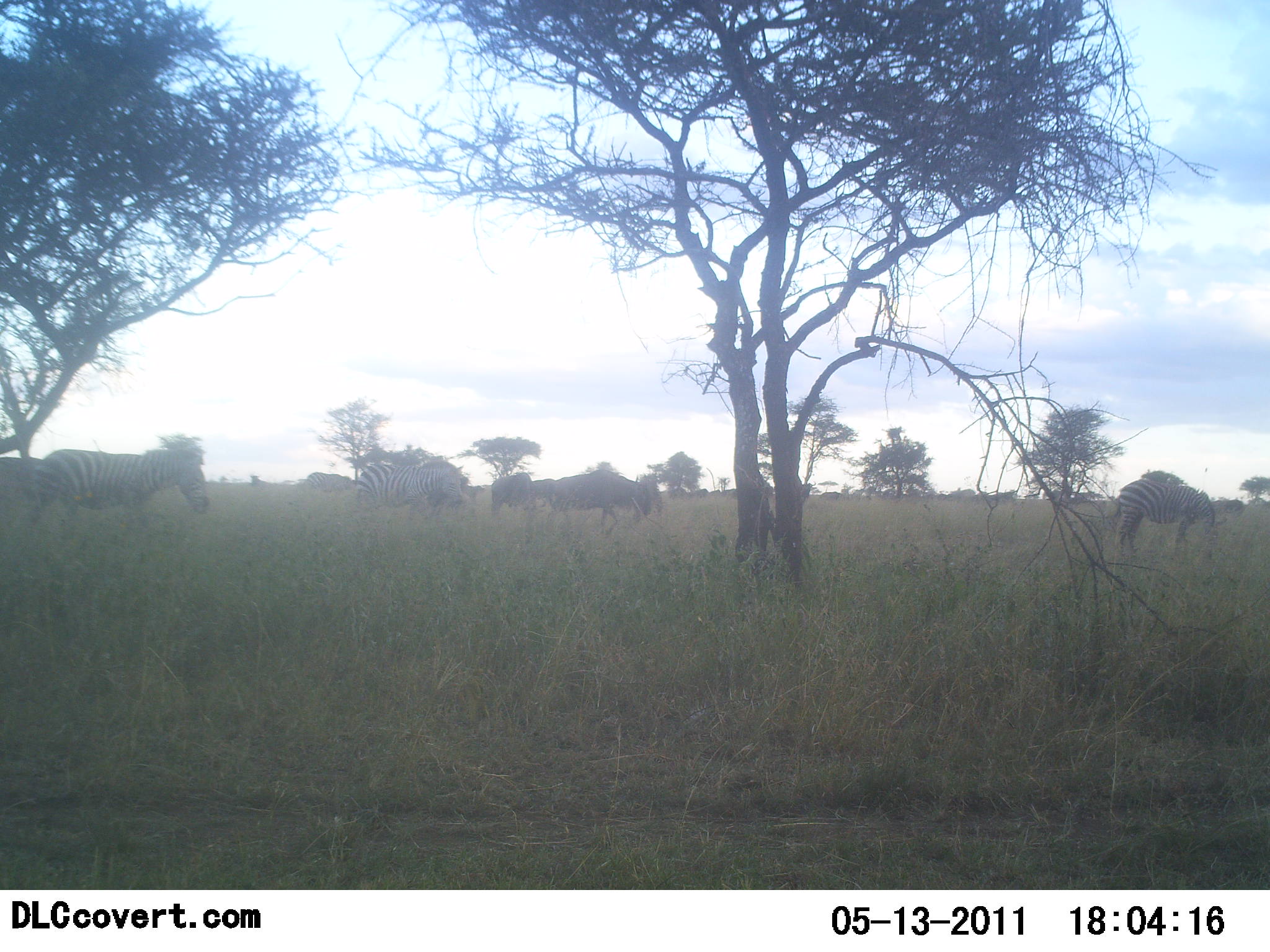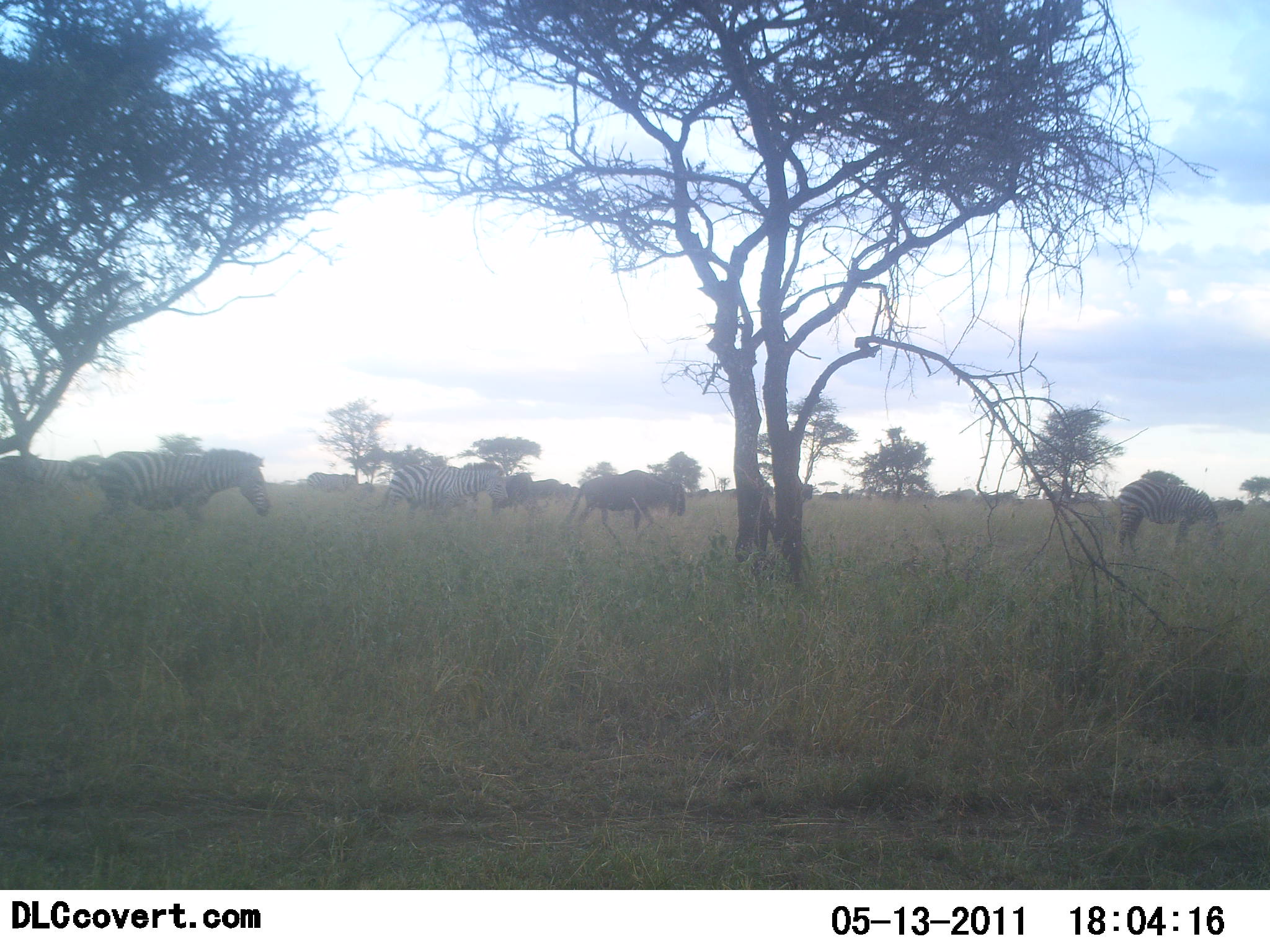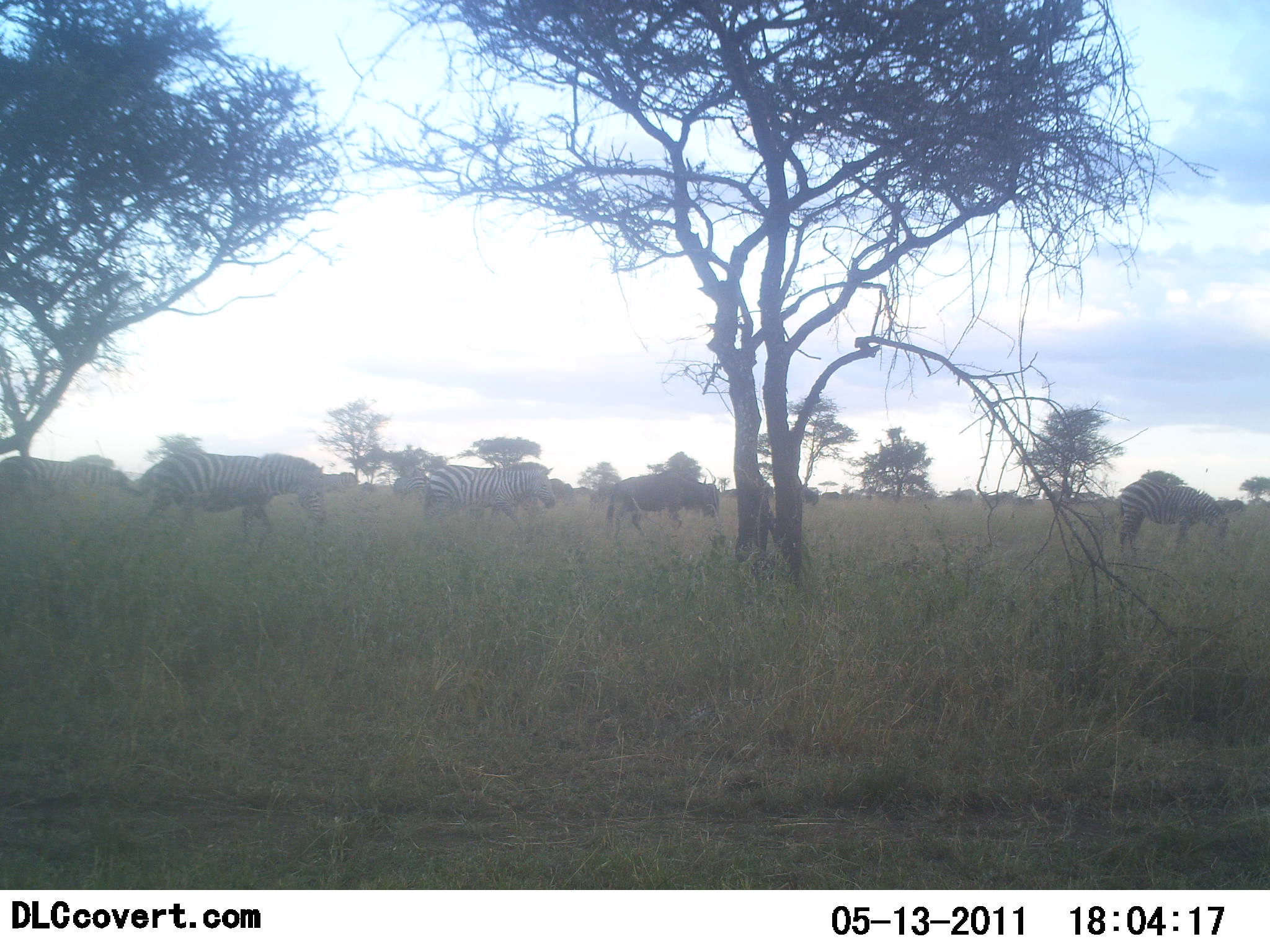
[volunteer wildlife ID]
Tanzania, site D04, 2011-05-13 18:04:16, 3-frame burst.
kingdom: Animalia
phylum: Chordata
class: Mammalia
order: Artiodactyla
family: Bovidae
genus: Connochaetes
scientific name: Connochaetes taurinus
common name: blue wildebeest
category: wildebeest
Wildebeest (blue wildebeest) (Connochaetes taurinus), count 3. Behavior (volunteer vote fractions): standing 18%, resting 0%, moving 73%, interacting 0%. Young present (vote fraction): 0%. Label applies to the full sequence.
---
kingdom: Animalia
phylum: Chordata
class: Mammalia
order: Perissodactyla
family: Equidae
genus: Equus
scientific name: Equus quagga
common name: plains zebra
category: zebra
Zebra (plains zebra) (Equus quagga), count 3. Behavior (volunteer vote fractions): standing 17%, resting 8%, moving 83%, interacting 0%. Young present (vote fraction): 0%. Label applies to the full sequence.